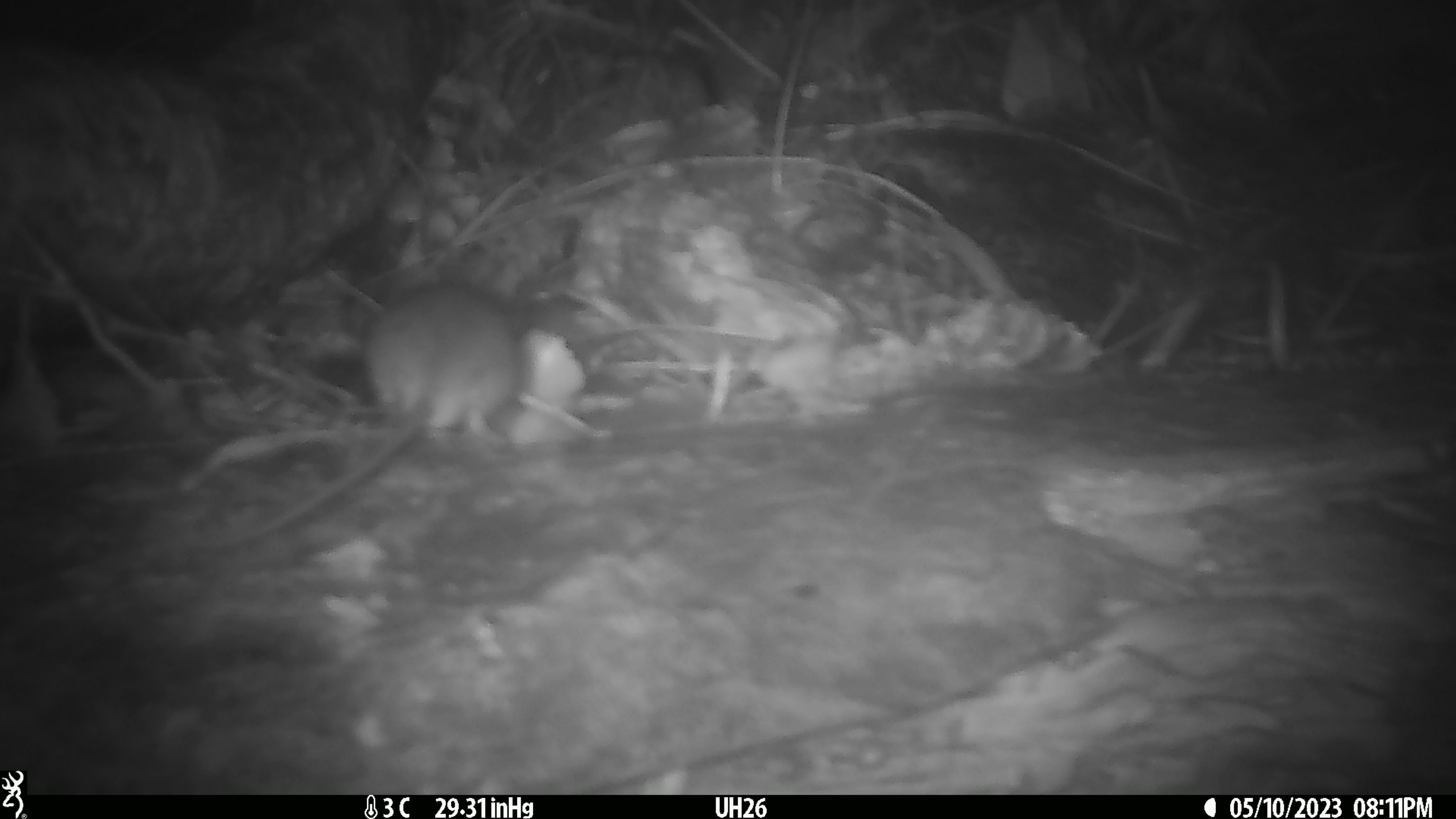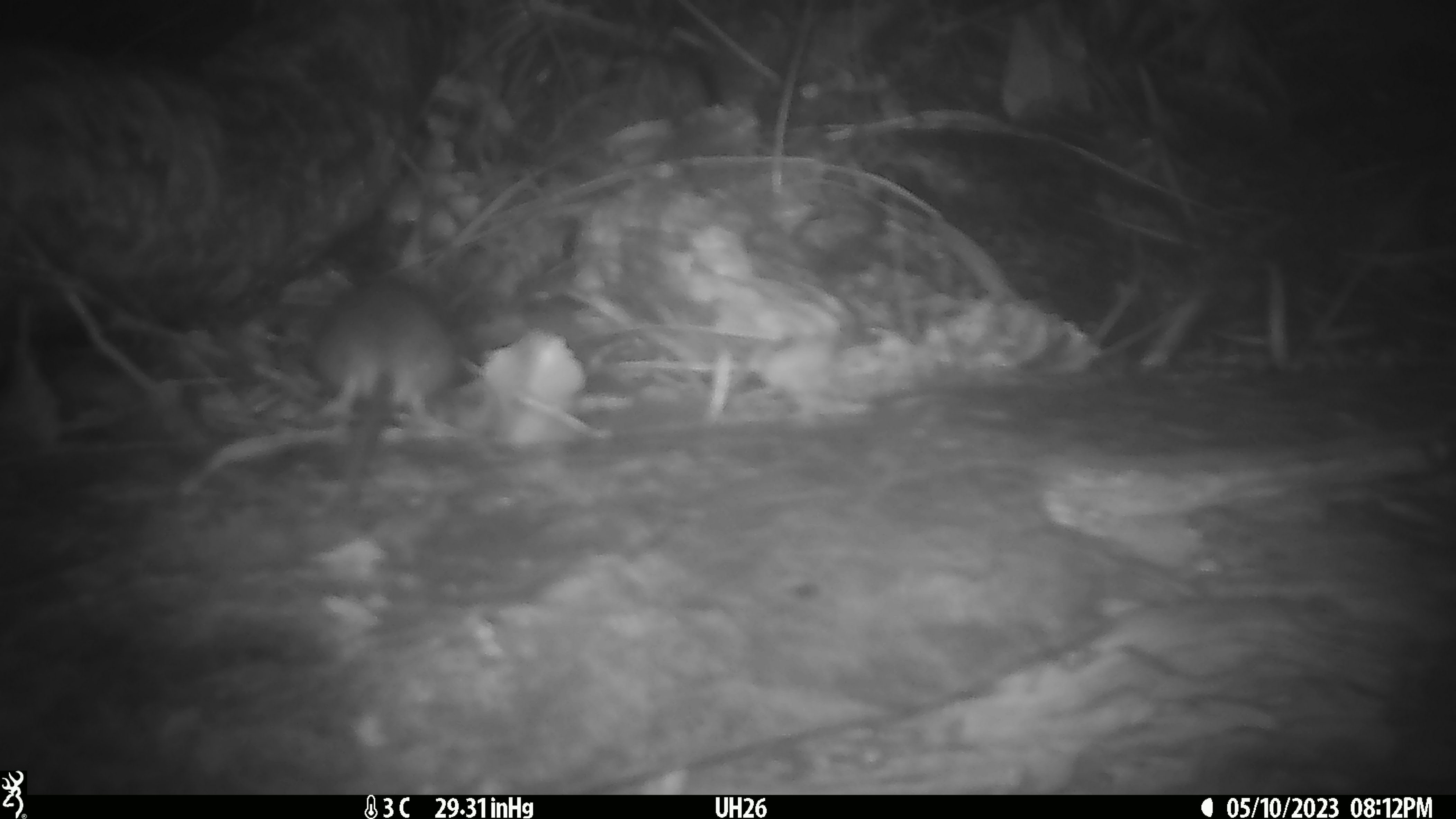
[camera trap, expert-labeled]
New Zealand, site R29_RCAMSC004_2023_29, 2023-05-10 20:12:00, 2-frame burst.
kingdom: Animalia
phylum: Chordata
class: Mammalia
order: Rodentia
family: Muridae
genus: Mus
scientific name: Mus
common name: mouse